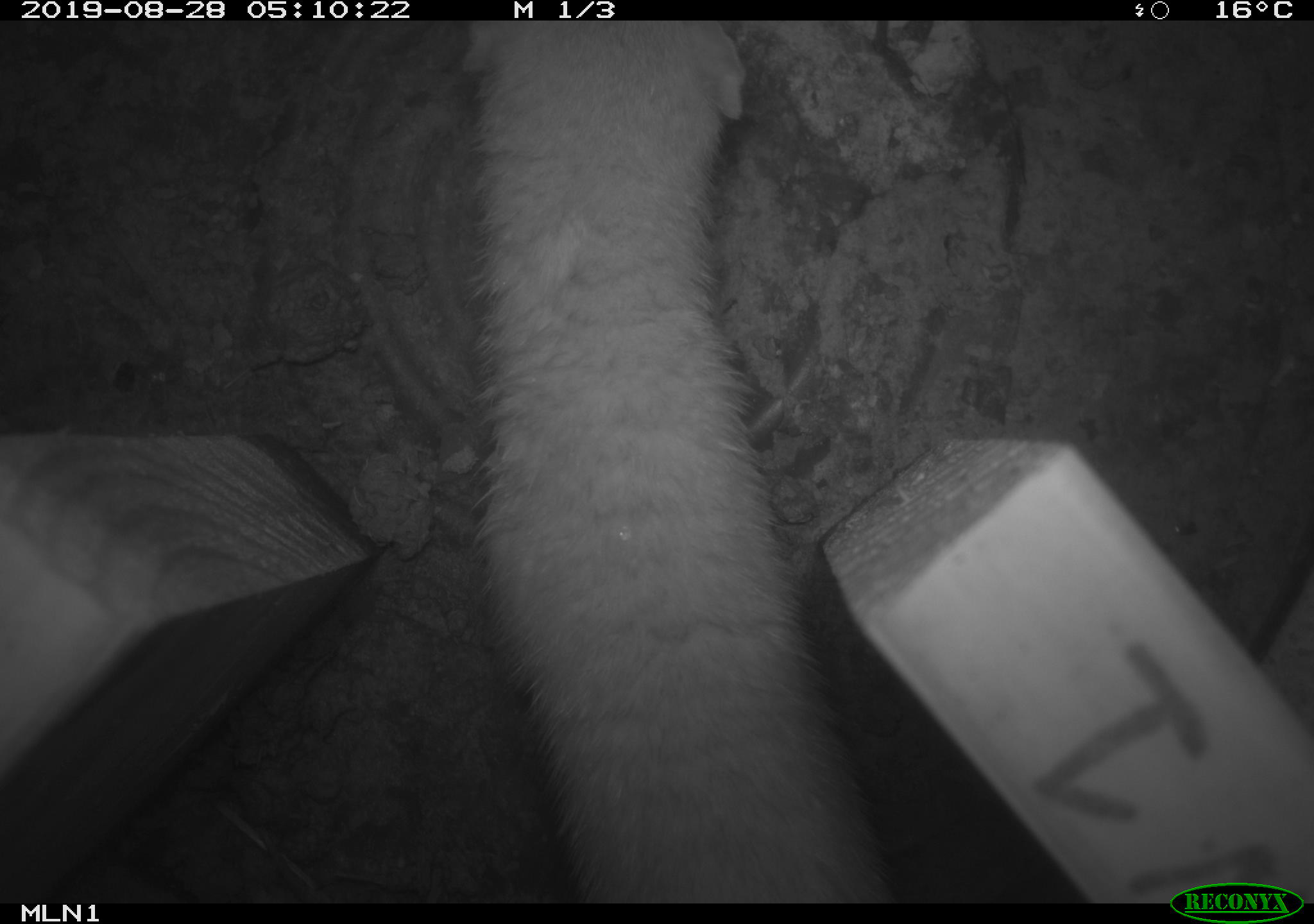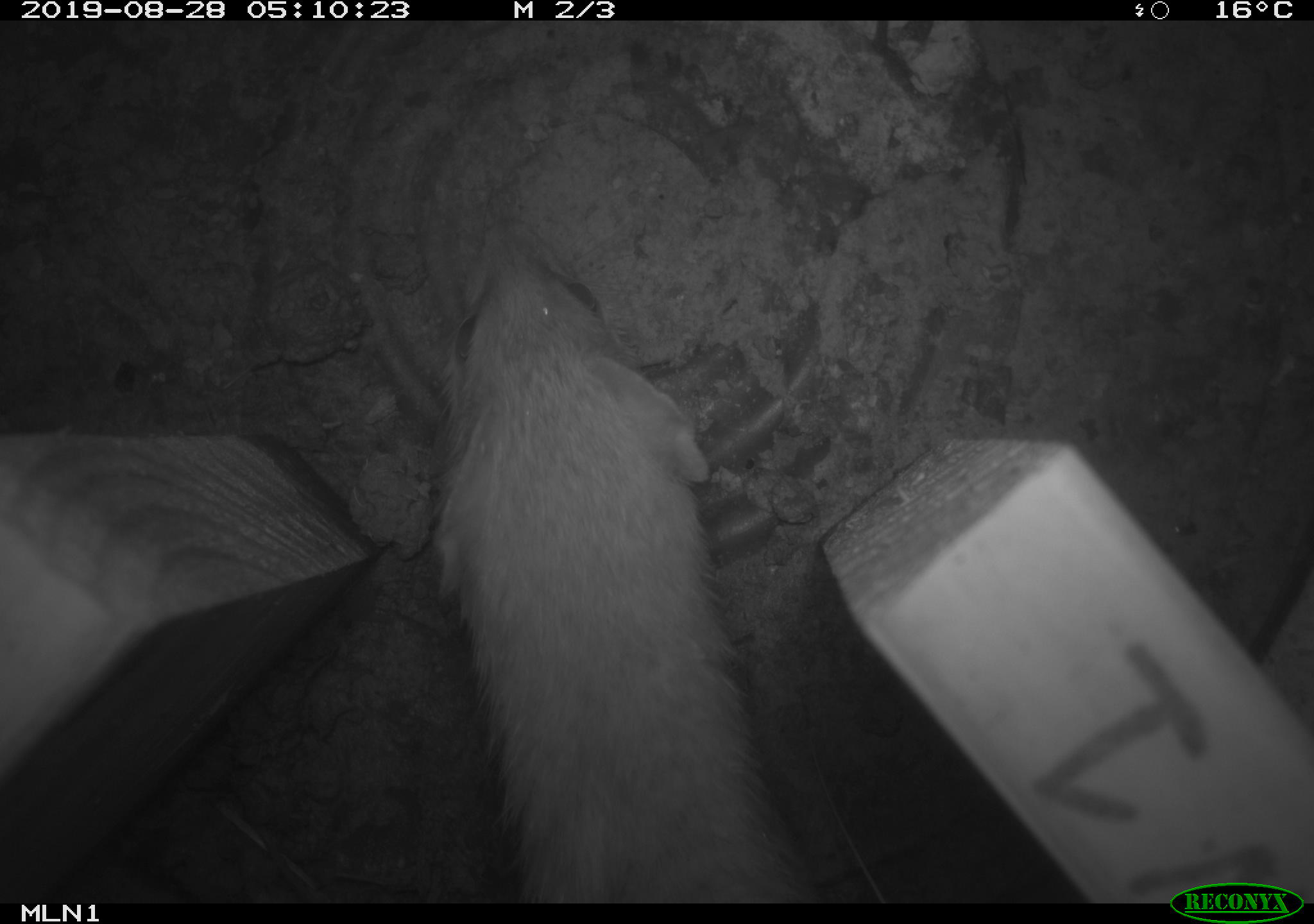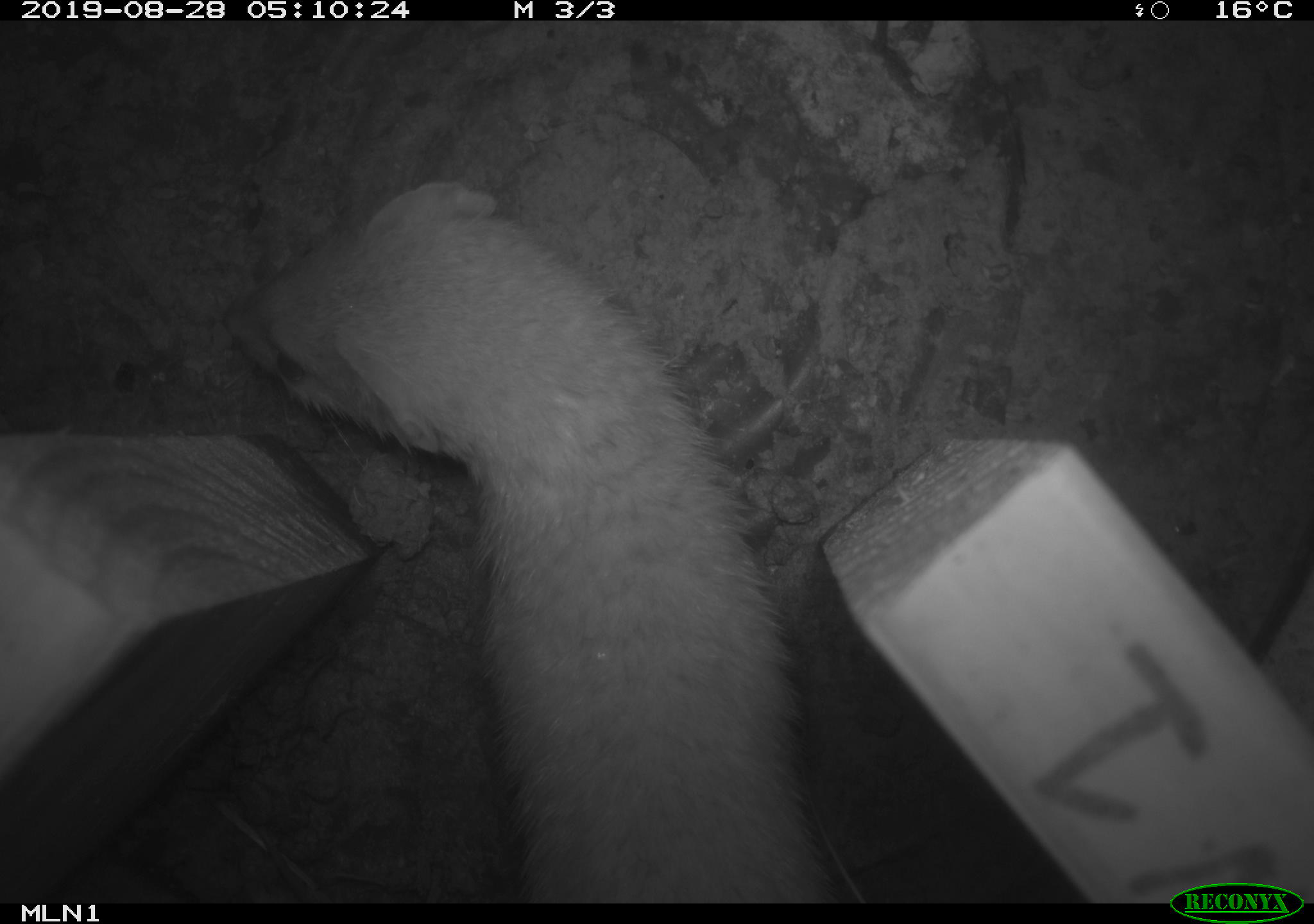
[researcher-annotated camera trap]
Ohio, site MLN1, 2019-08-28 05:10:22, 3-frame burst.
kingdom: Animalia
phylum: Chordata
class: Mammalia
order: Carnivora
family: Mustelidae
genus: Neogale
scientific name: Neogale frenata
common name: long-tailed weasel